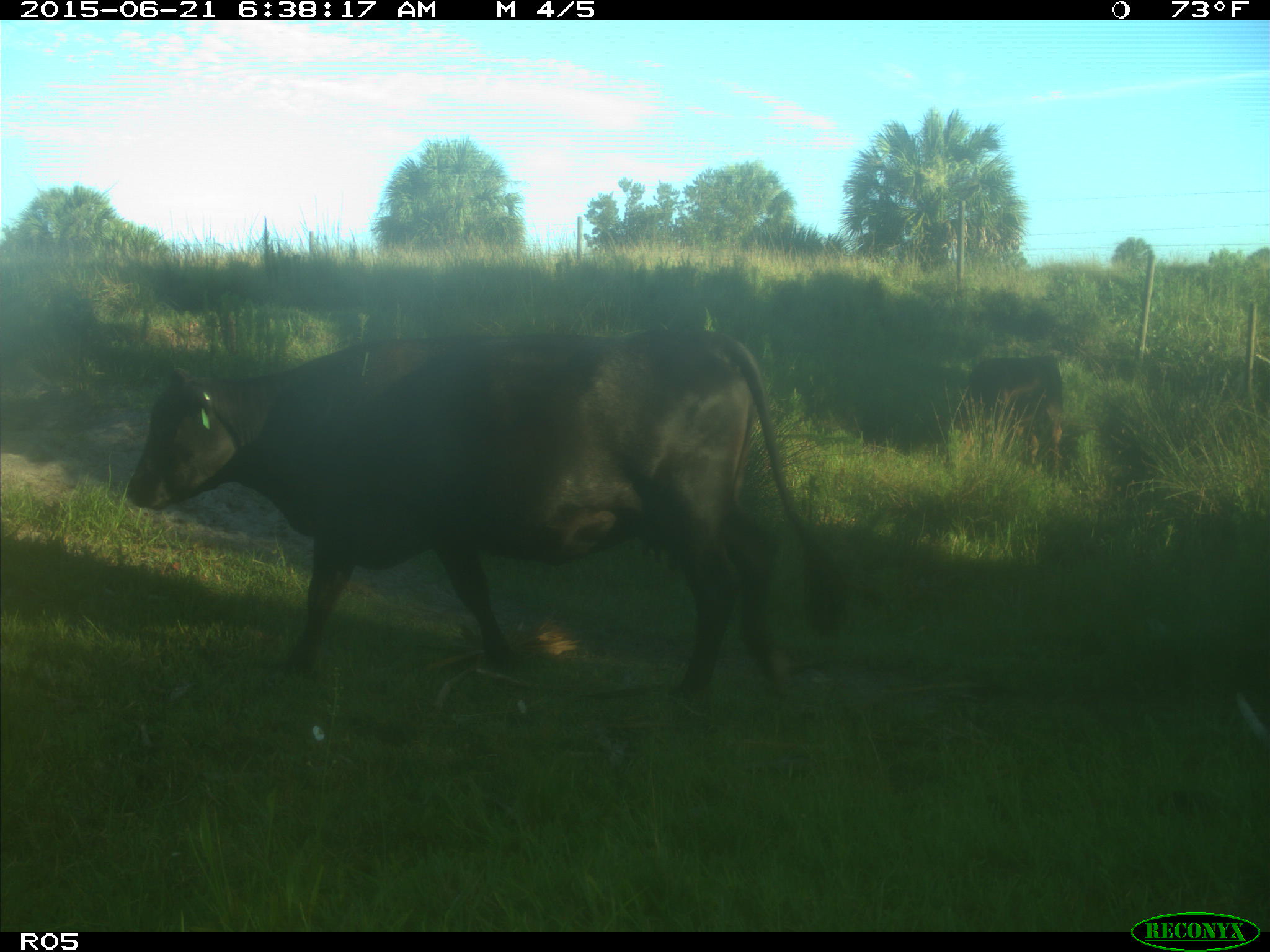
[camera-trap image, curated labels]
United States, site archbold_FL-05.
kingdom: Animalia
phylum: Chordata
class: Mammalia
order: Artiodactyla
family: Bovidae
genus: Bos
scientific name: Bos taurus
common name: domestic cow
Bos taurus (domestic cow).